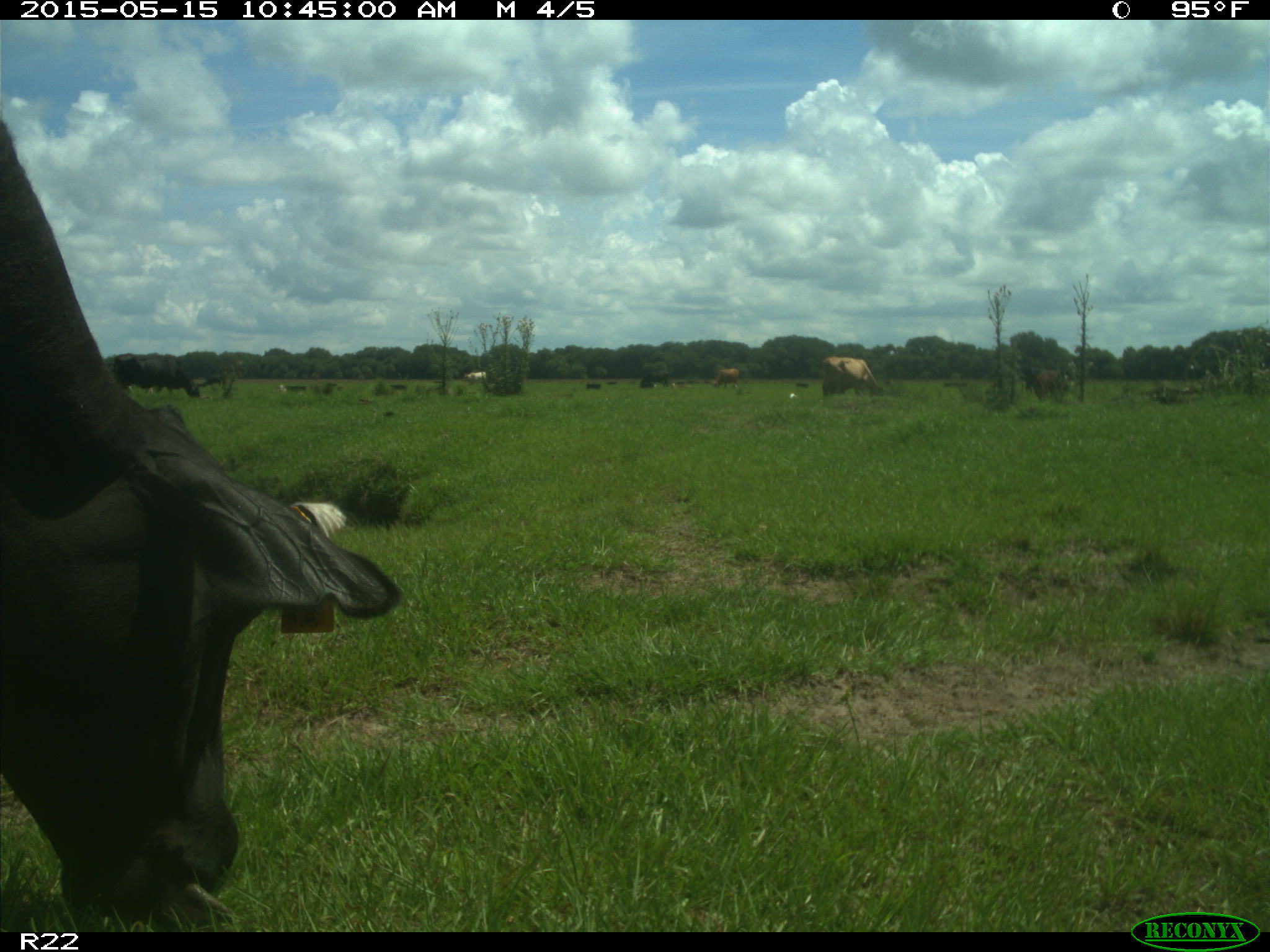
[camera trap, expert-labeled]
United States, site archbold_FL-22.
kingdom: Animalia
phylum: Chordata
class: Mammalia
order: Artiodactyla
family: Bovidae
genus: Bos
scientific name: Bos taurus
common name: domestic cow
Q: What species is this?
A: Bos taurus (domestic cow).